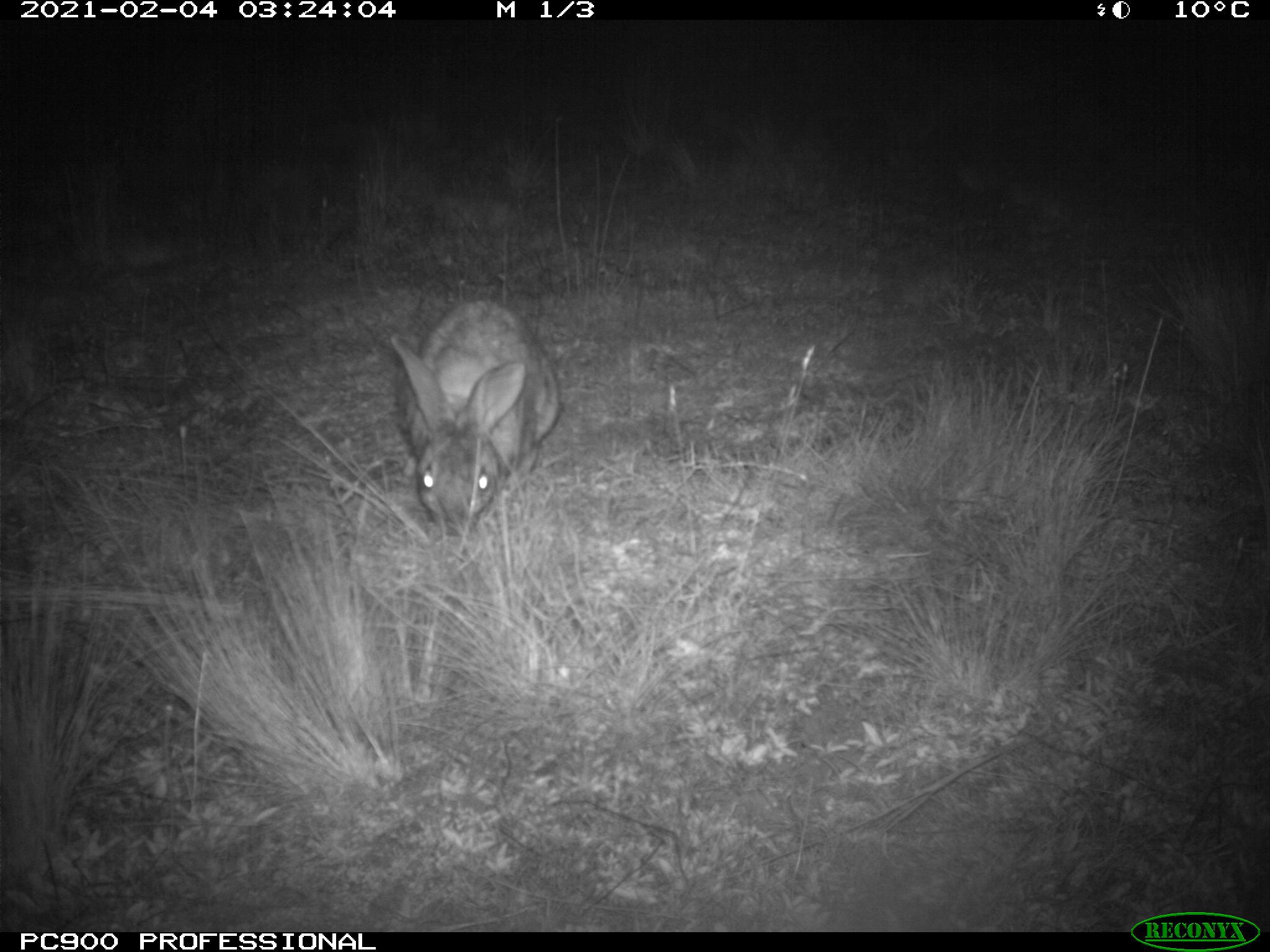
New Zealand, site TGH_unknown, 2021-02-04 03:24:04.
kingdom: Animalia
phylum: Chordata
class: Mammalia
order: Lagomorpha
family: Leporidae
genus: Oryctolagus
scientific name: Oryctolagus cuniculus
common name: european rabbit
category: rabbit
Rabbit (european rabbit) (Oryctolagus cuniculus).